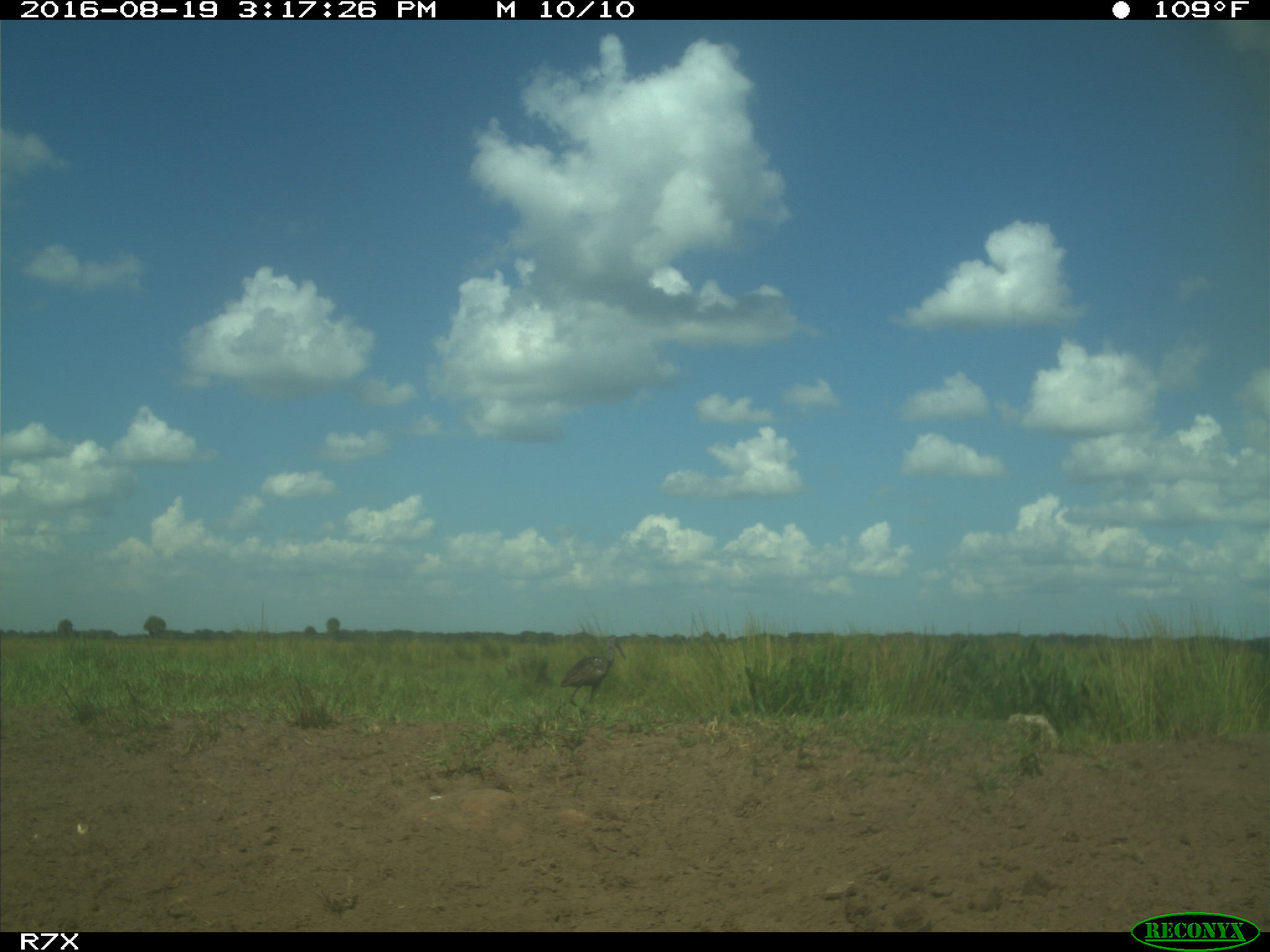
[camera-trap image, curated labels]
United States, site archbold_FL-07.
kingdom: Animalia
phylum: Chordata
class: Aves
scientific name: Aves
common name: birds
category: unidentified bird